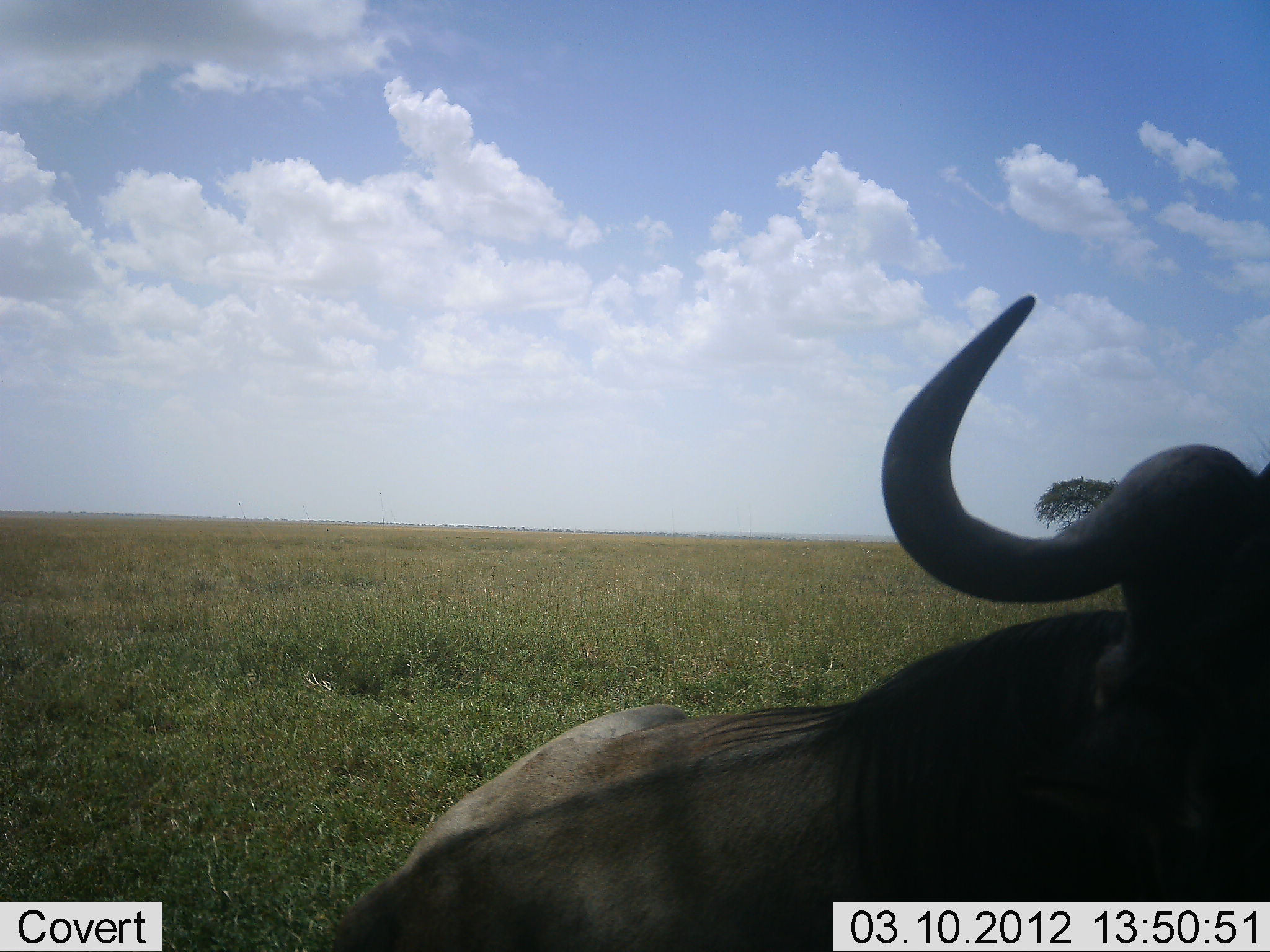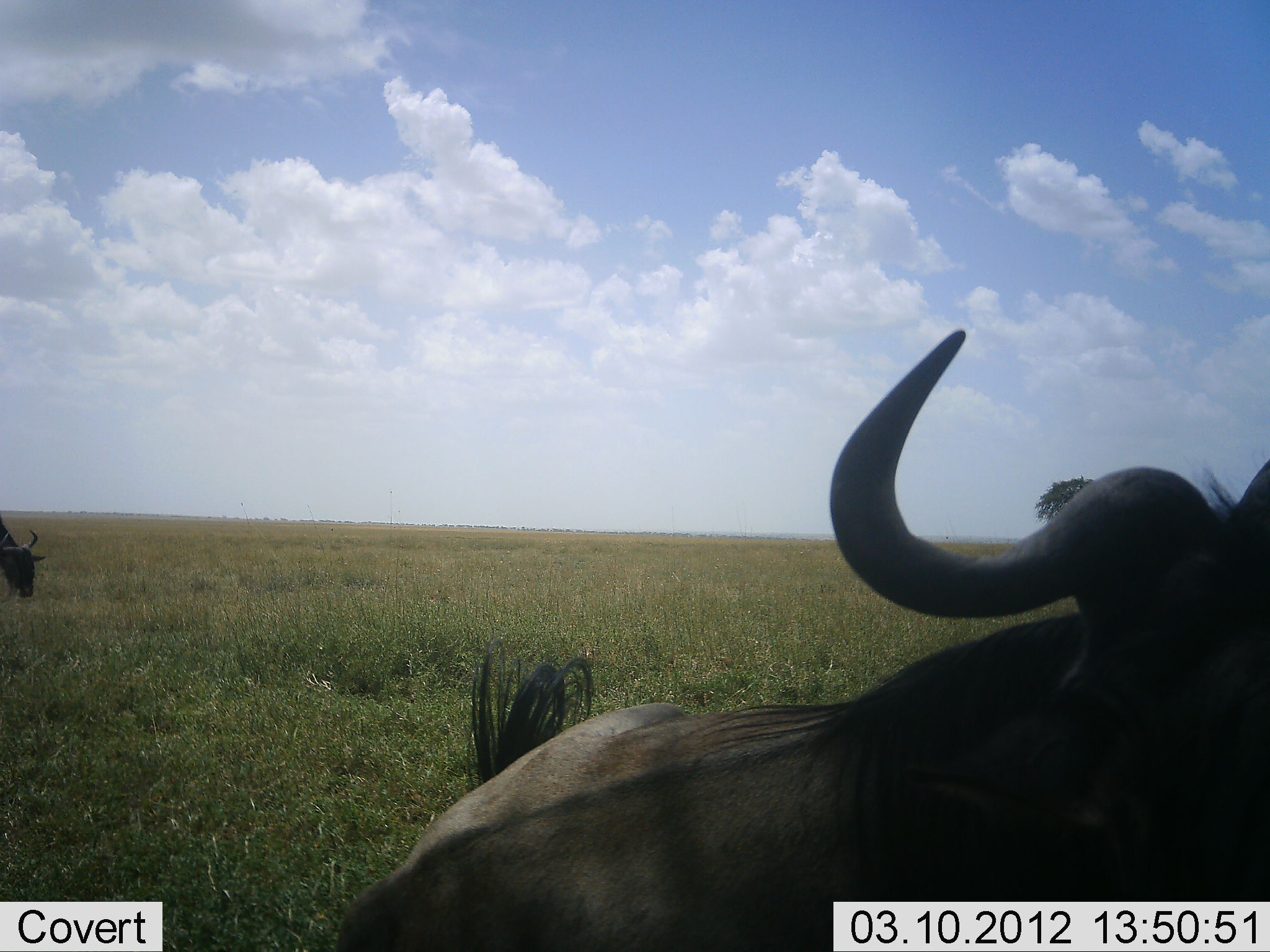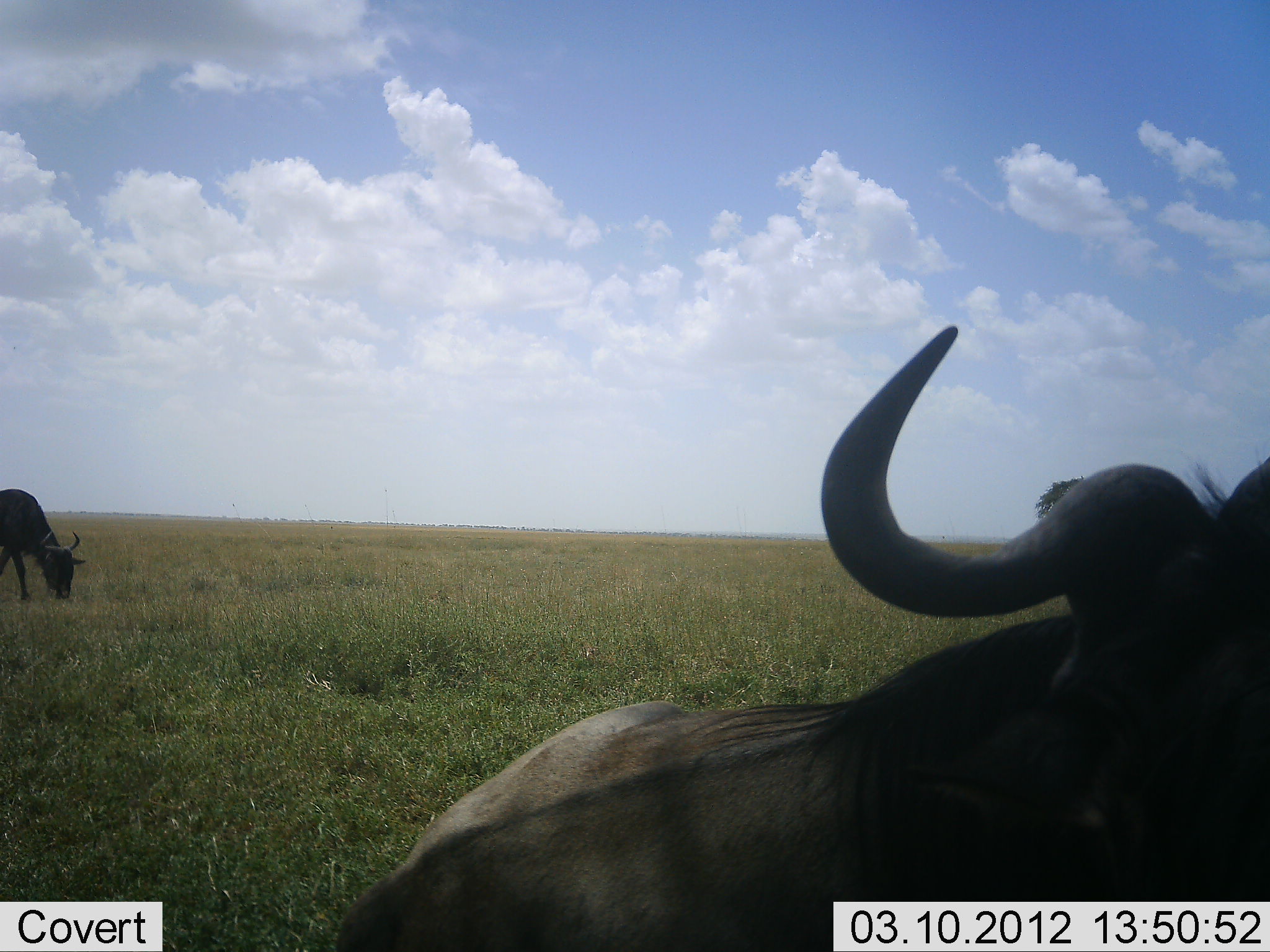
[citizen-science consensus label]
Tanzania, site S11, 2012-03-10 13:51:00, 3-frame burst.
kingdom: Animalia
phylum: Chordata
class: Mammalia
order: Artiodactyla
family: Bovidae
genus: Connochaetes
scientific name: Connochaetes taurinus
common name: blue wildebeest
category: wildebeest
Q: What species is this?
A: Wildebeest (blue wildebeest) (Connochaetes taurinus).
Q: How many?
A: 2.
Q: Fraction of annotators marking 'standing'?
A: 50%.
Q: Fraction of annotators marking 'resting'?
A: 39%.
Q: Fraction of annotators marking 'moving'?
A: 56%.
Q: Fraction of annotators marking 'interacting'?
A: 6%.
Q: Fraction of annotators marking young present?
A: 0%.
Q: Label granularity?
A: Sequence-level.